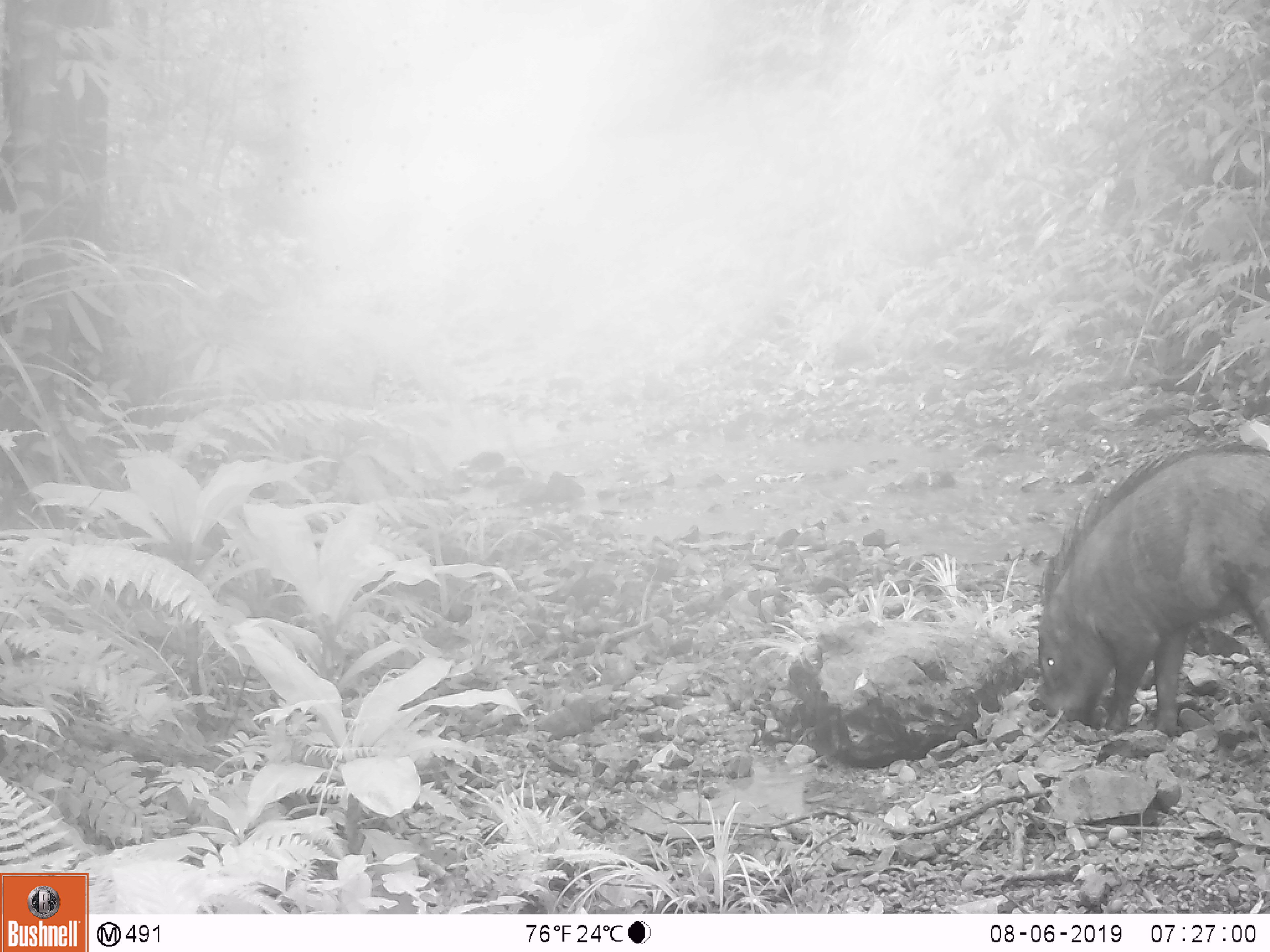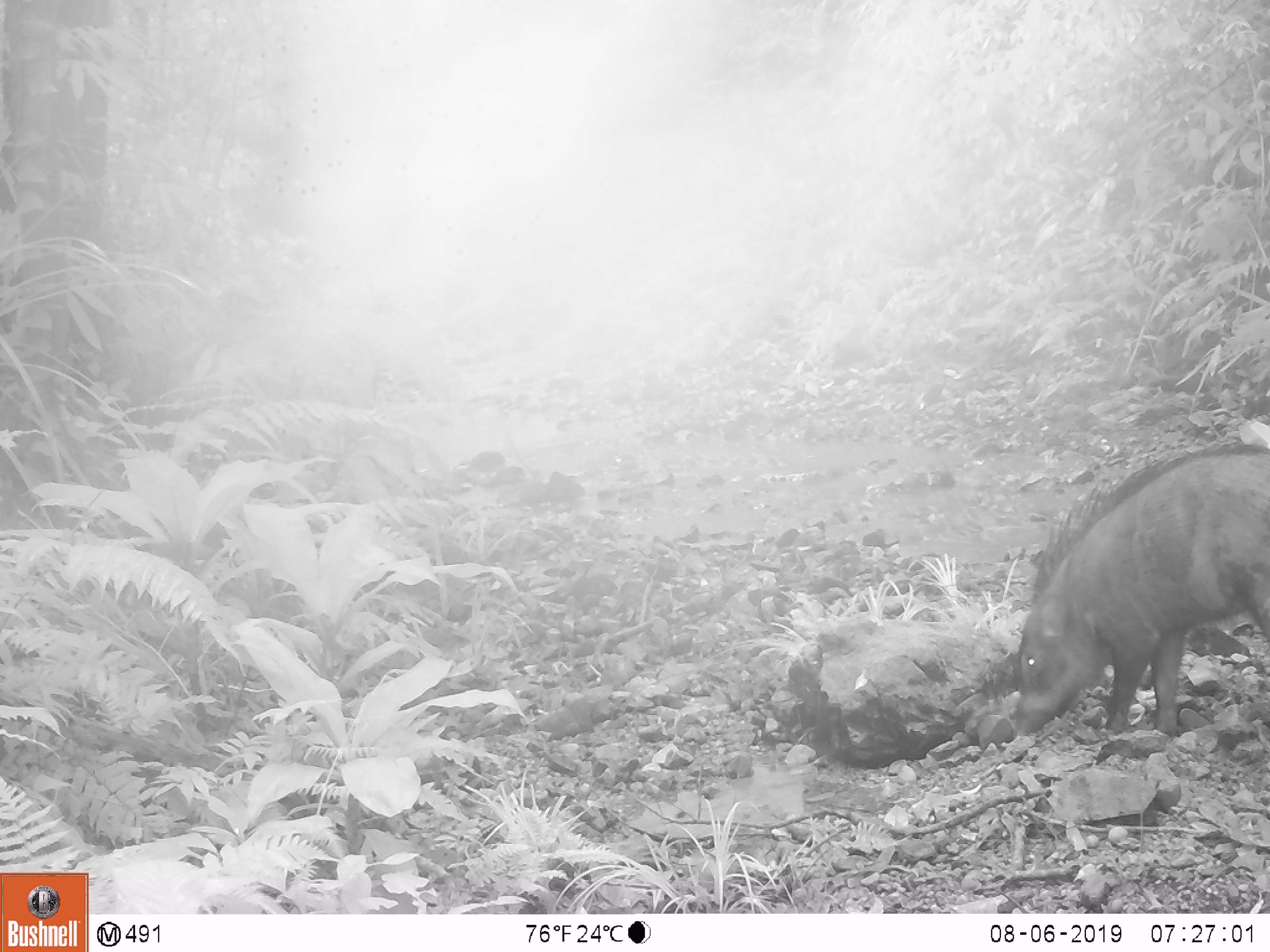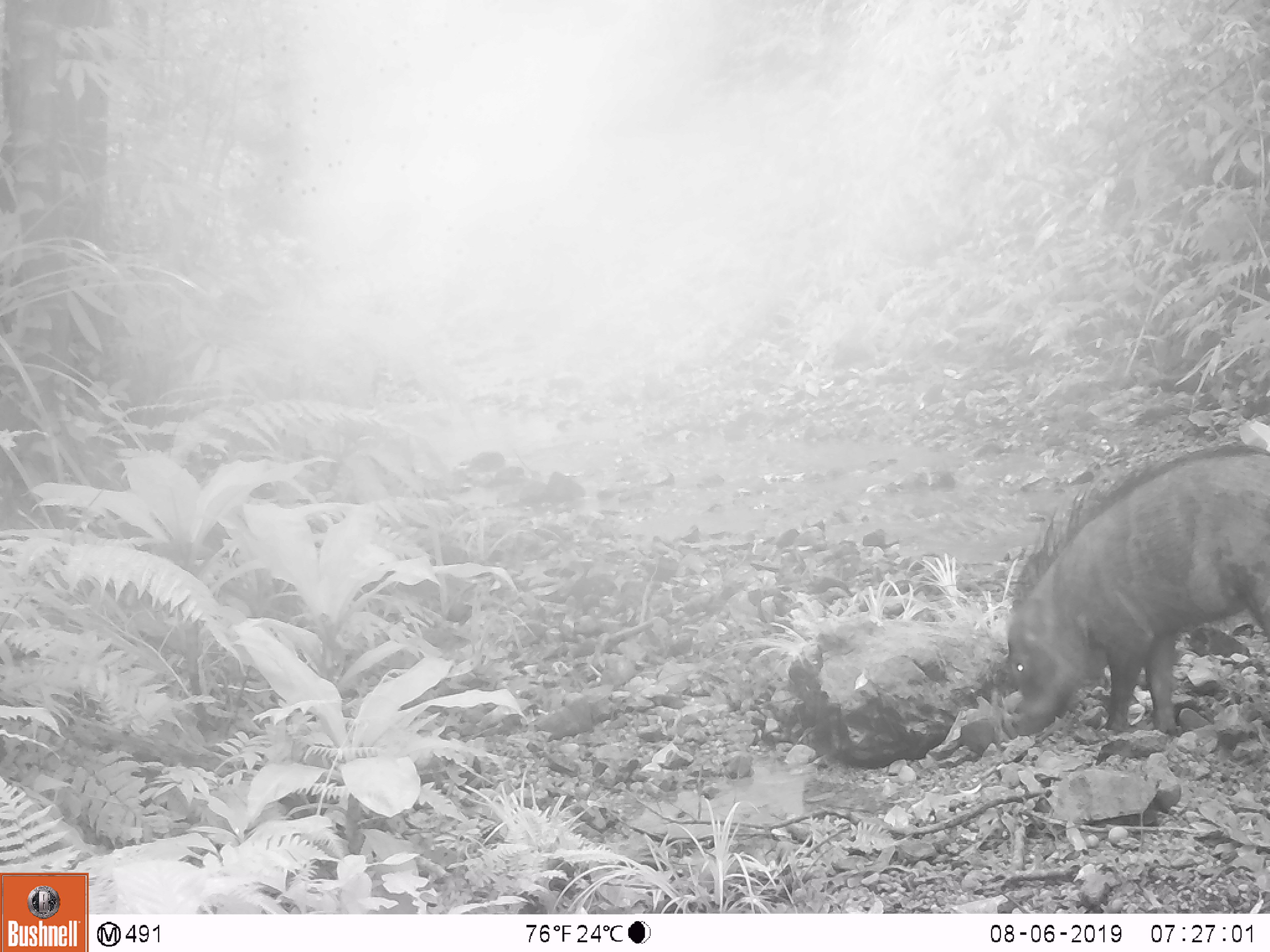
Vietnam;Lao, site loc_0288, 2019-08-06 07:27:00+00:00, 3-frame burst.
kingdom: Animalia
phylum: Chordata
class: Mammalia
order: Artiodactyla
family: Suidae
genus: Sus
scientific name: Sus scrofa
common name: eurasian wild pig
Eurasian wild pig (Sus scrofa). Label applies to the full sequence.